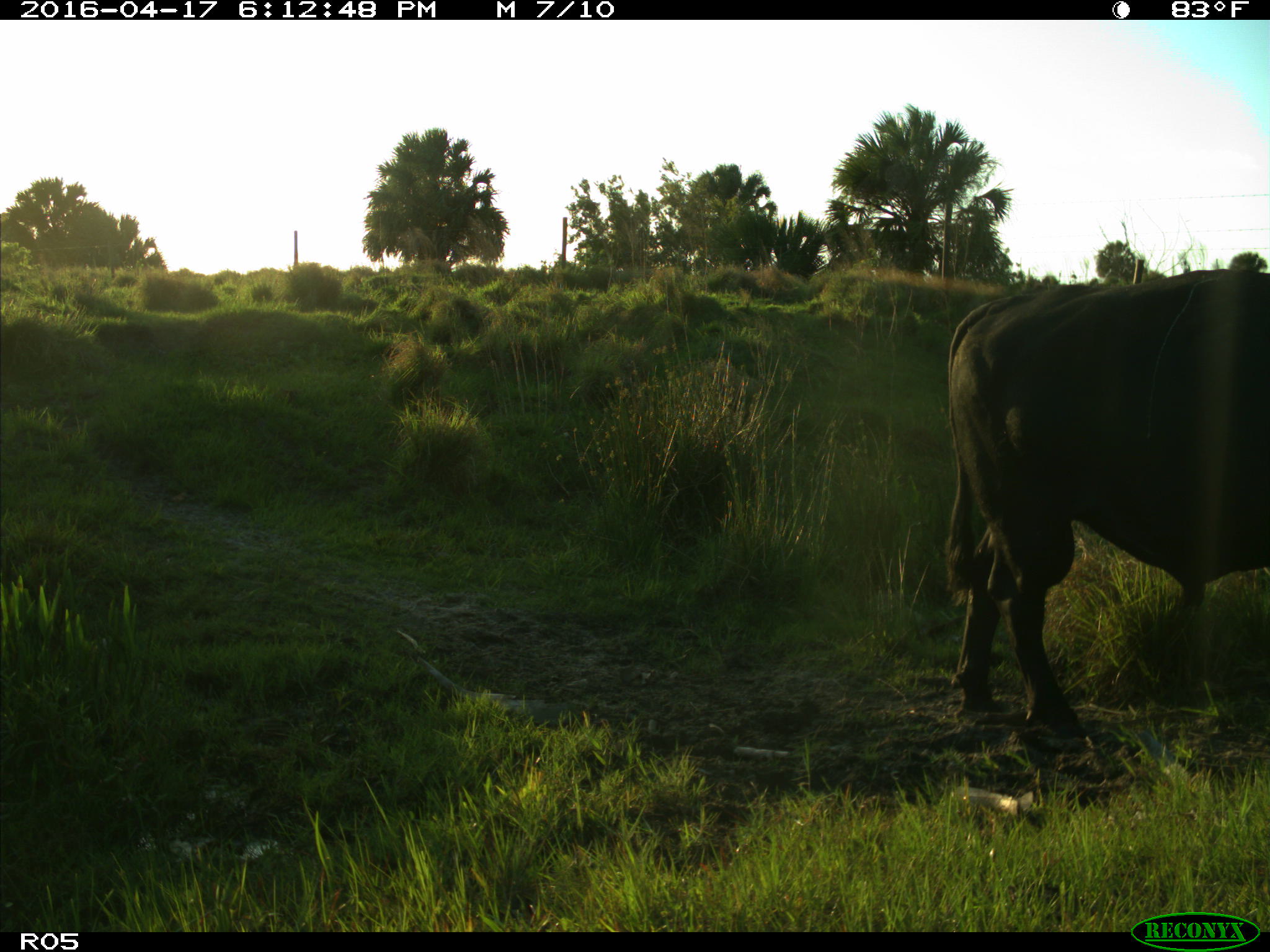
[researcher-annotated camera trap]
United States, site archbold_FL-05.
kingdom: Animalia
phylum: Chordata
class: Mammalia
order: Artiodactyla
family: Bovidae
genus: Bos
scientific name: Bos taurus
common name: domestic cow